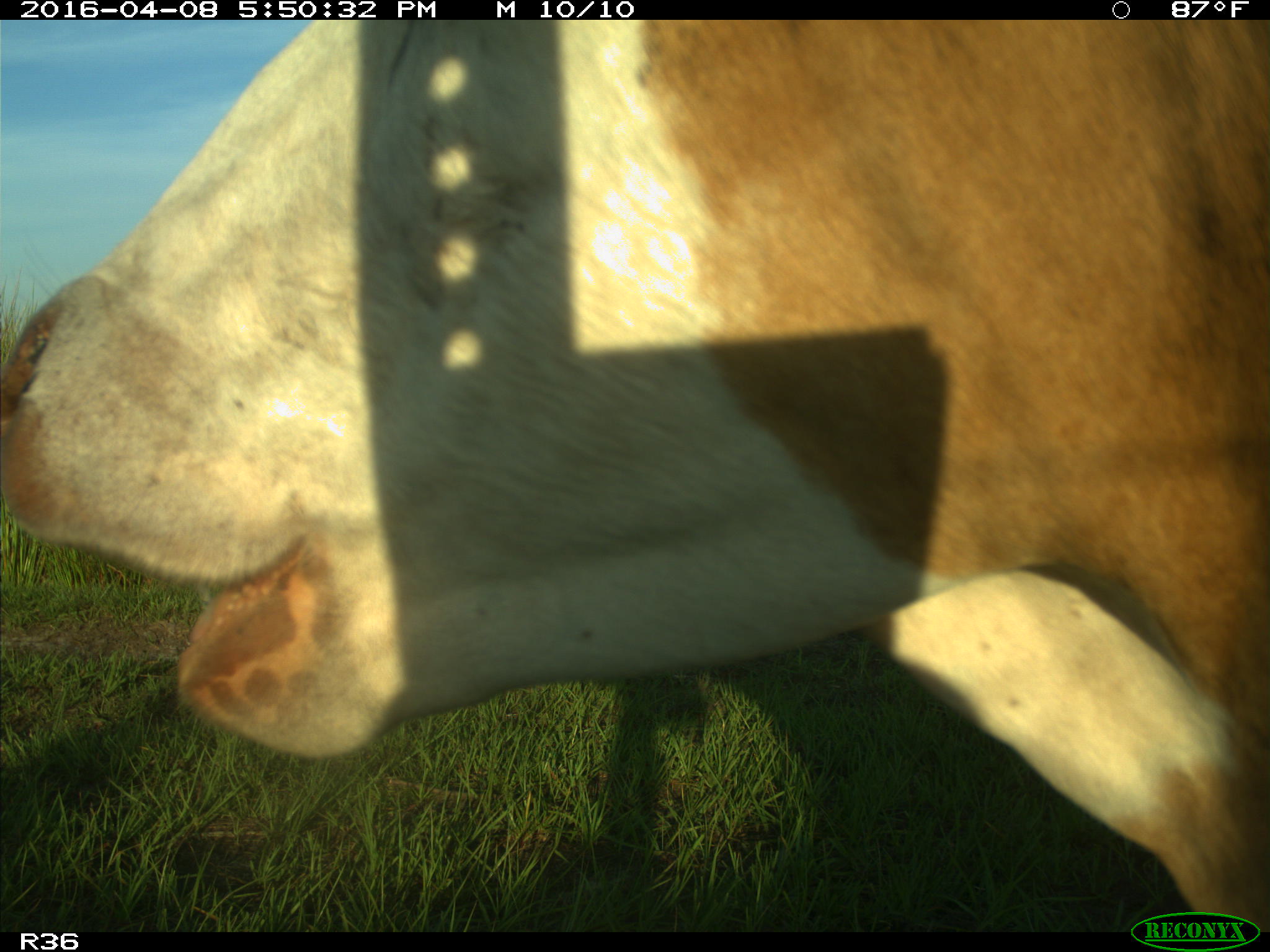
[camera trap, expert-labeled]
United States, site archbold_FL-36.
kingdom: Animalia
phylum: Chordata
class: Mammalia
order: Artiodactyla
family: Bovidae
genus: Bos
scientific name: Bos taurus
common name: domestic cow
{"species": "Bos taurus (domestic cow)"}